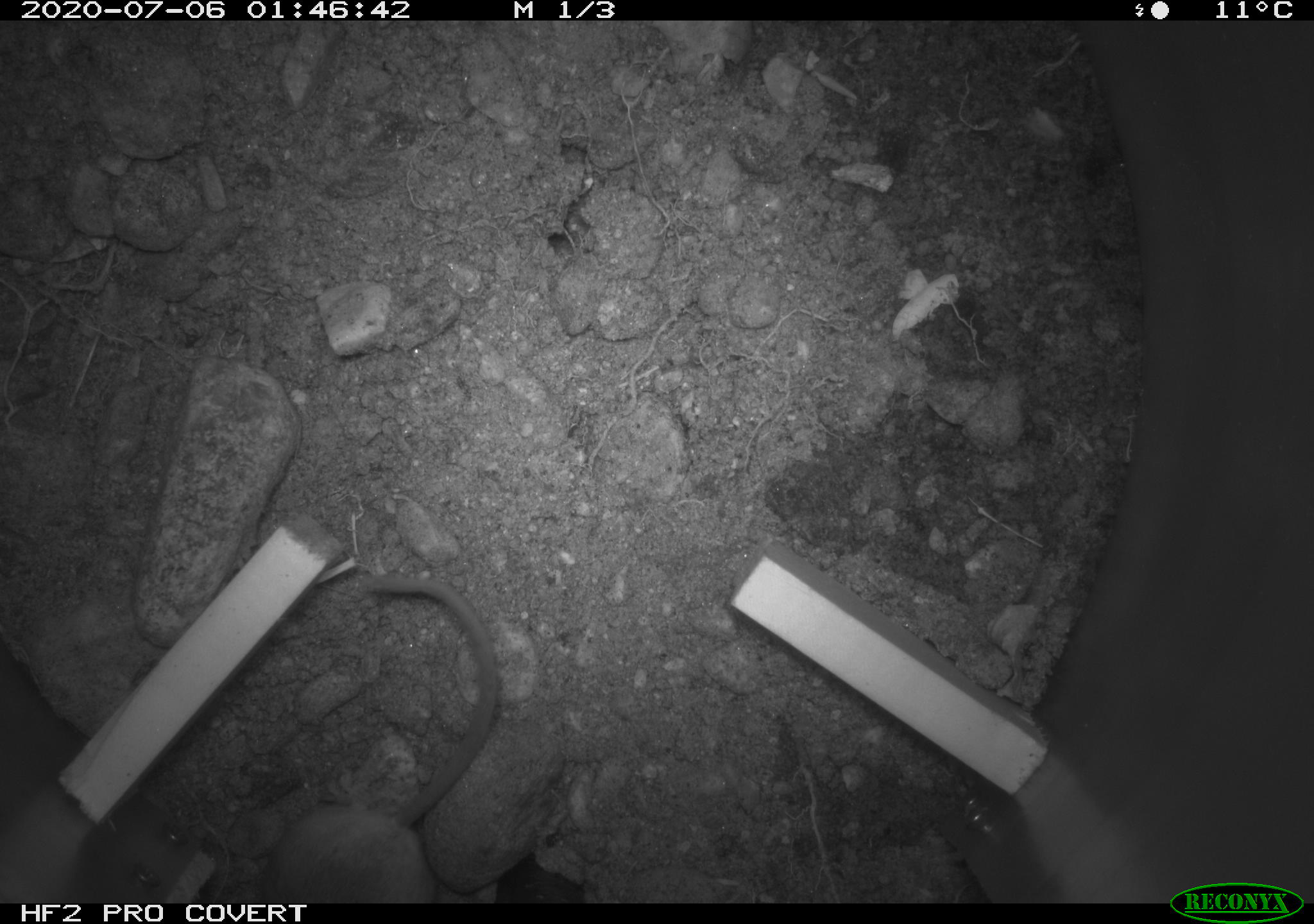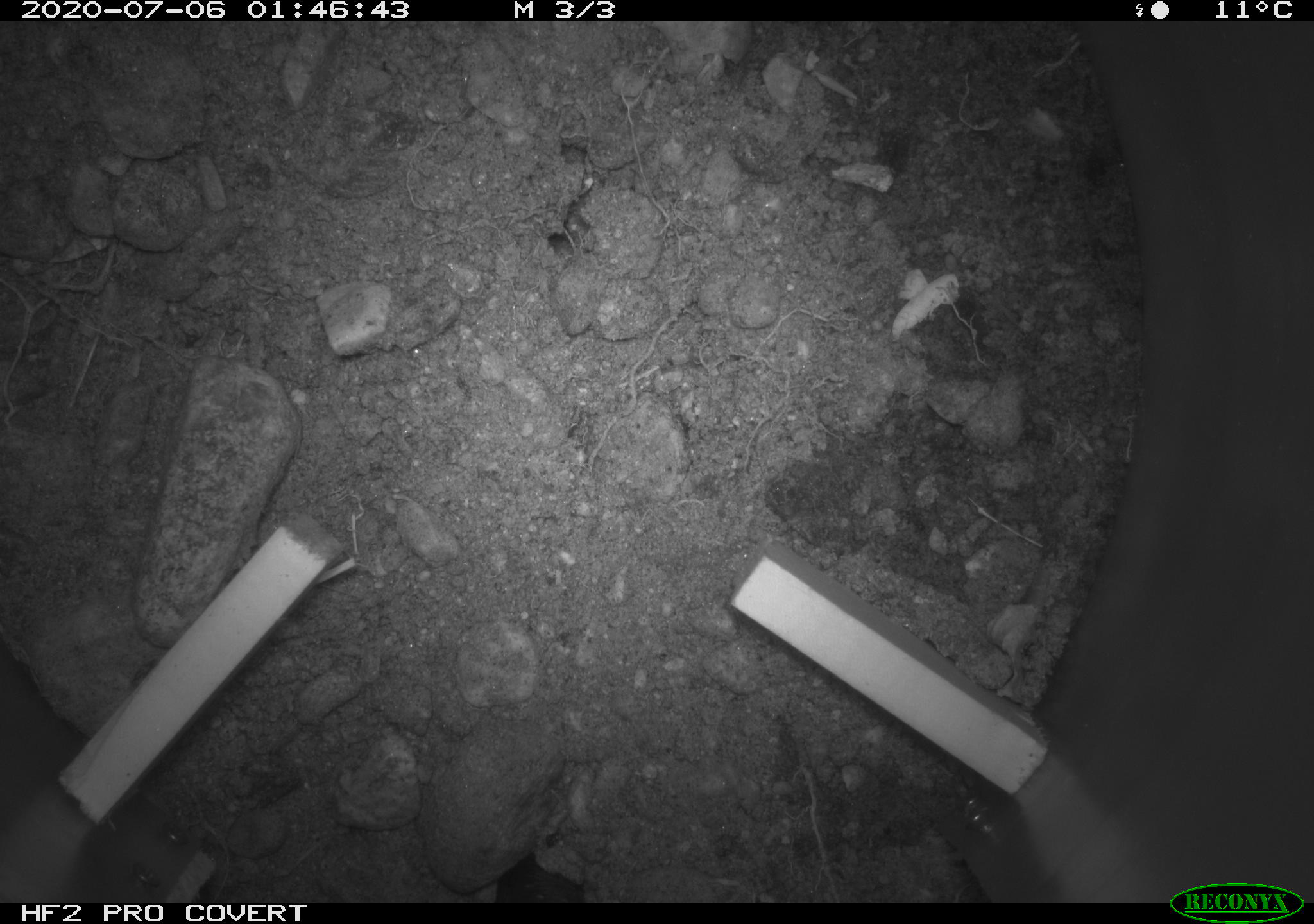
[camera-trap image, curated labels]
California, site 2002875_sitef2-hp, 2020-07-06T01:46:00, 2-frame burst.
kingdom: Animalia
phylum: Chordata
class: Mammalia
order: Rodentia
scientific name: Rodentia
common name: rodent